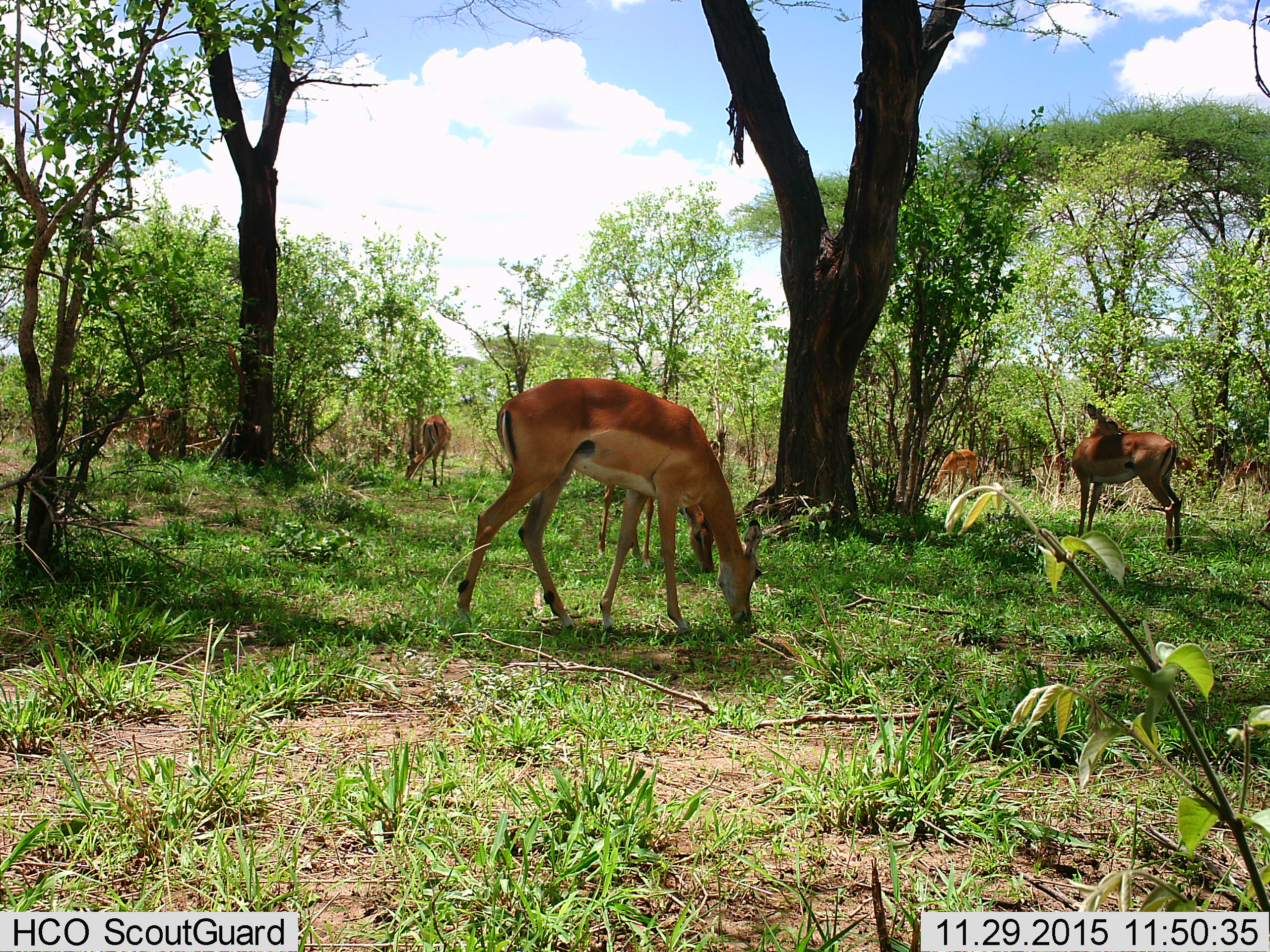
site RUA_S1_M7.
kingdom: Animalia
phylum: Chordata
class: Mammalia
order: Artiodactyla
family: Bovidae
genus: Aepyceros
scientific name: Aepyceros melampus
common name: impala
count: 10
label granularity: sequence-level